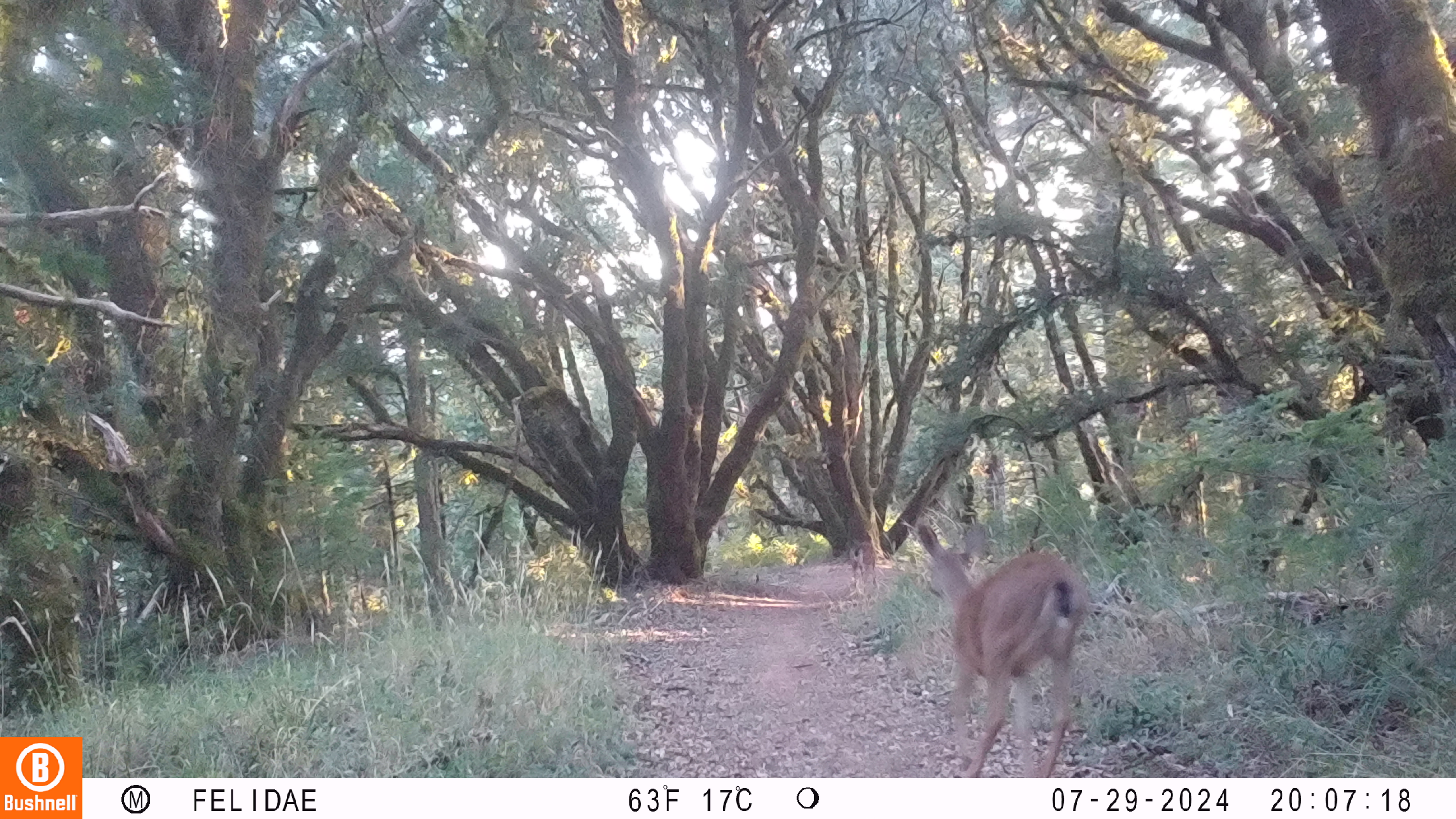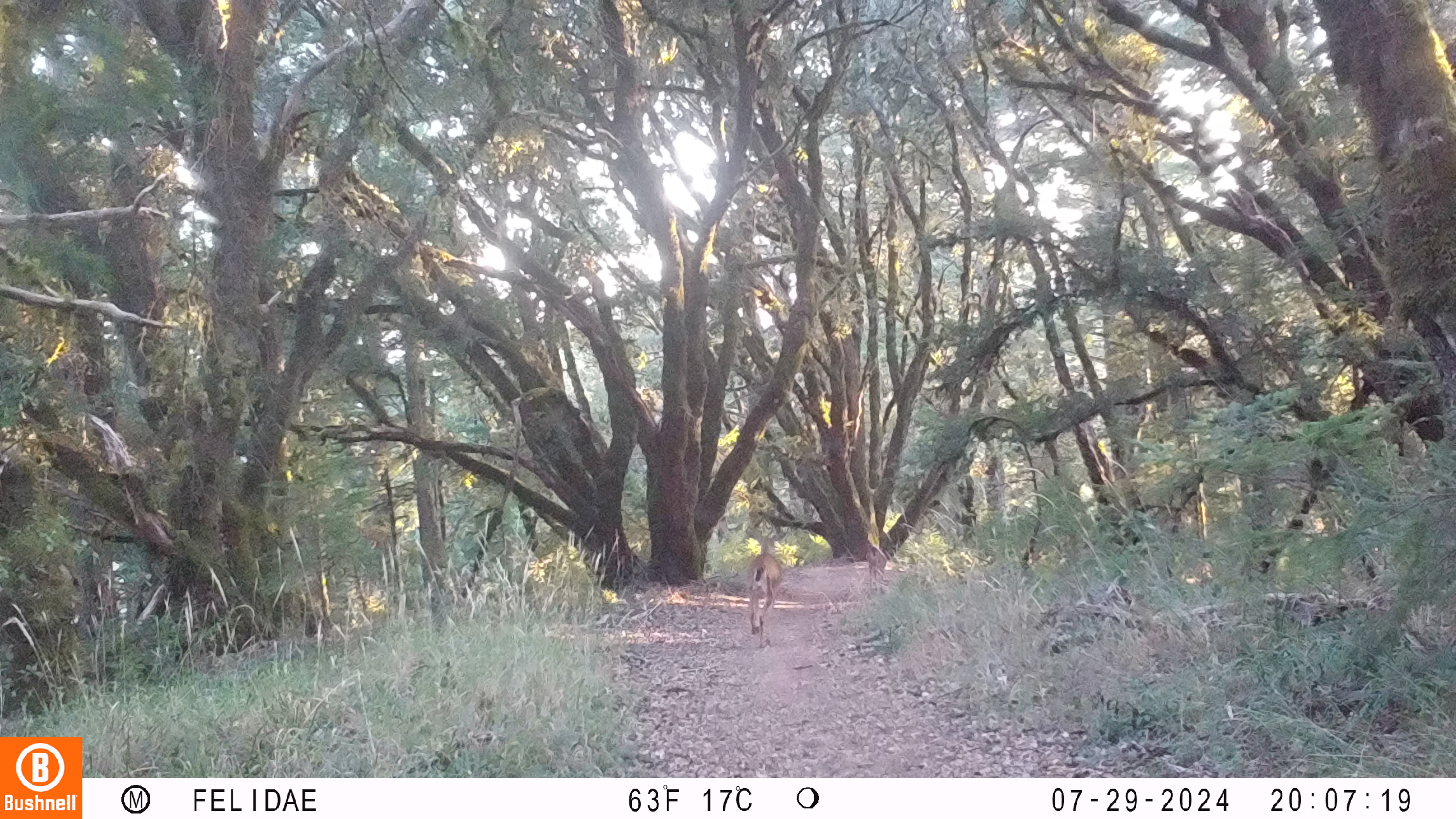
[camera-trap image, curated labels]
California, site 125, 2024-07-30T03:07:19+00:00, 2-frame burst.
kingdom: Animalia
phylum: Chordata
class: Mammalia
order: Artiodactyla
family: Cervidae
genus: Odocoileus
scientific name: Odocoileus hemionus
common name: mule deer